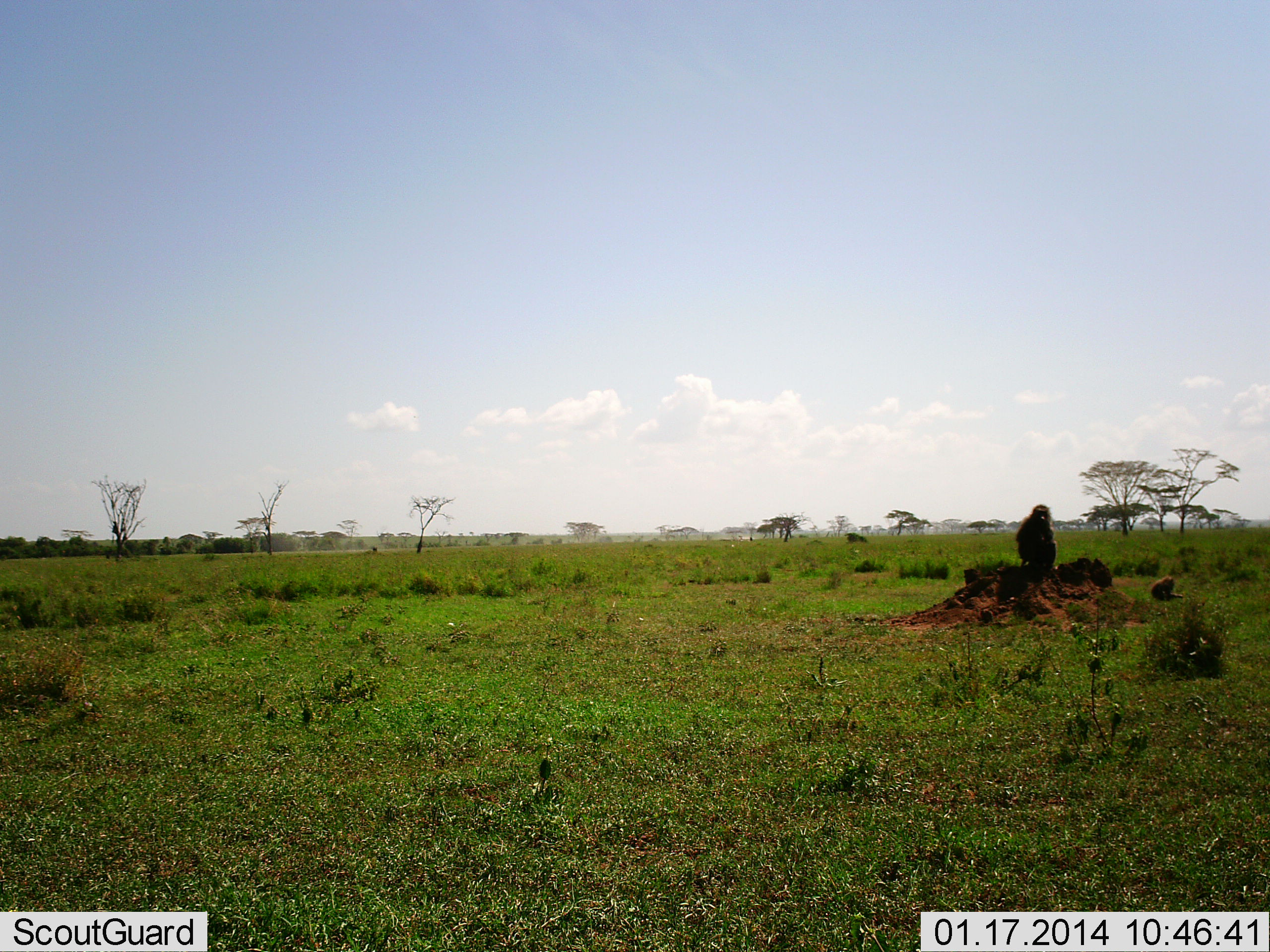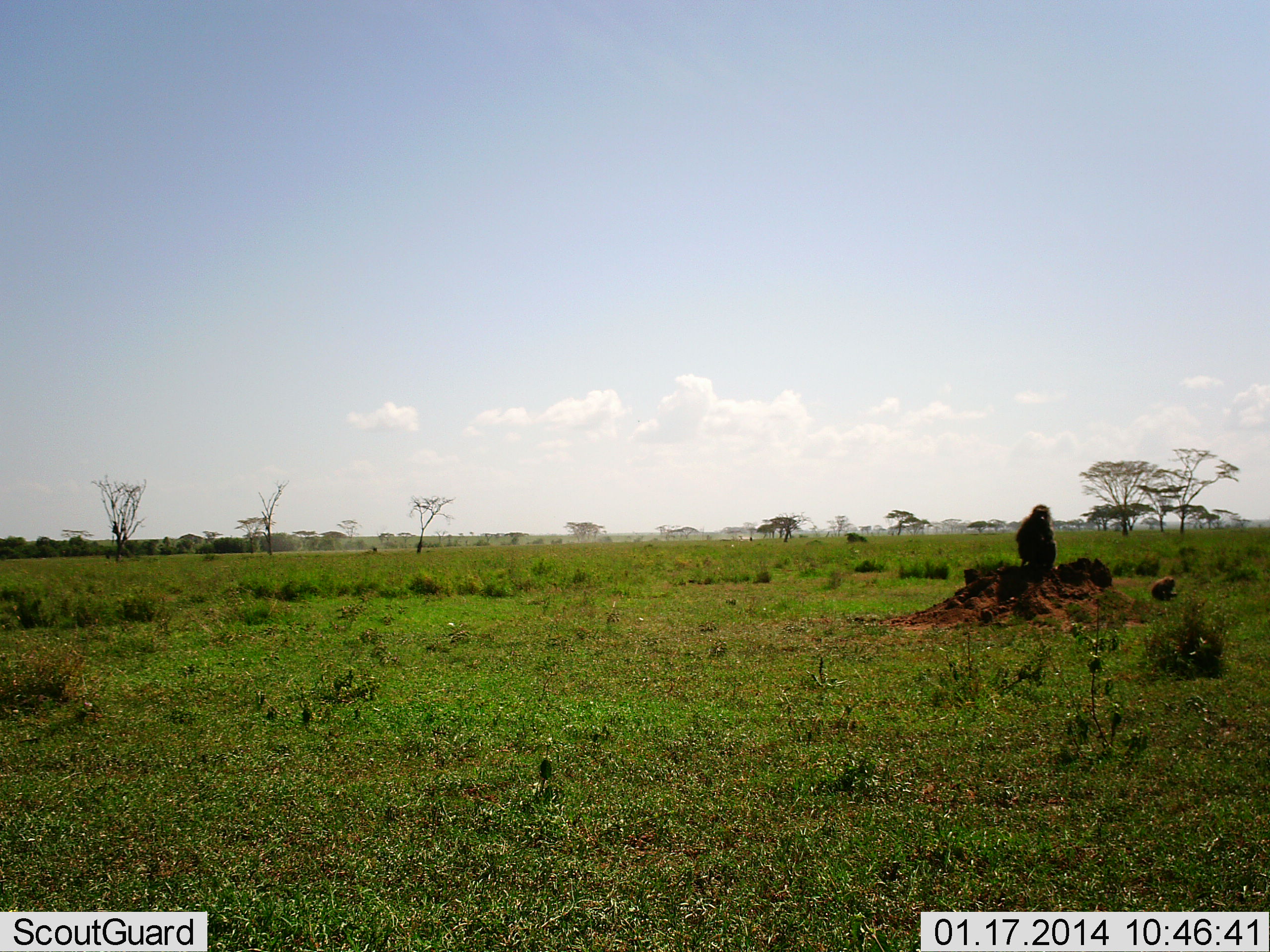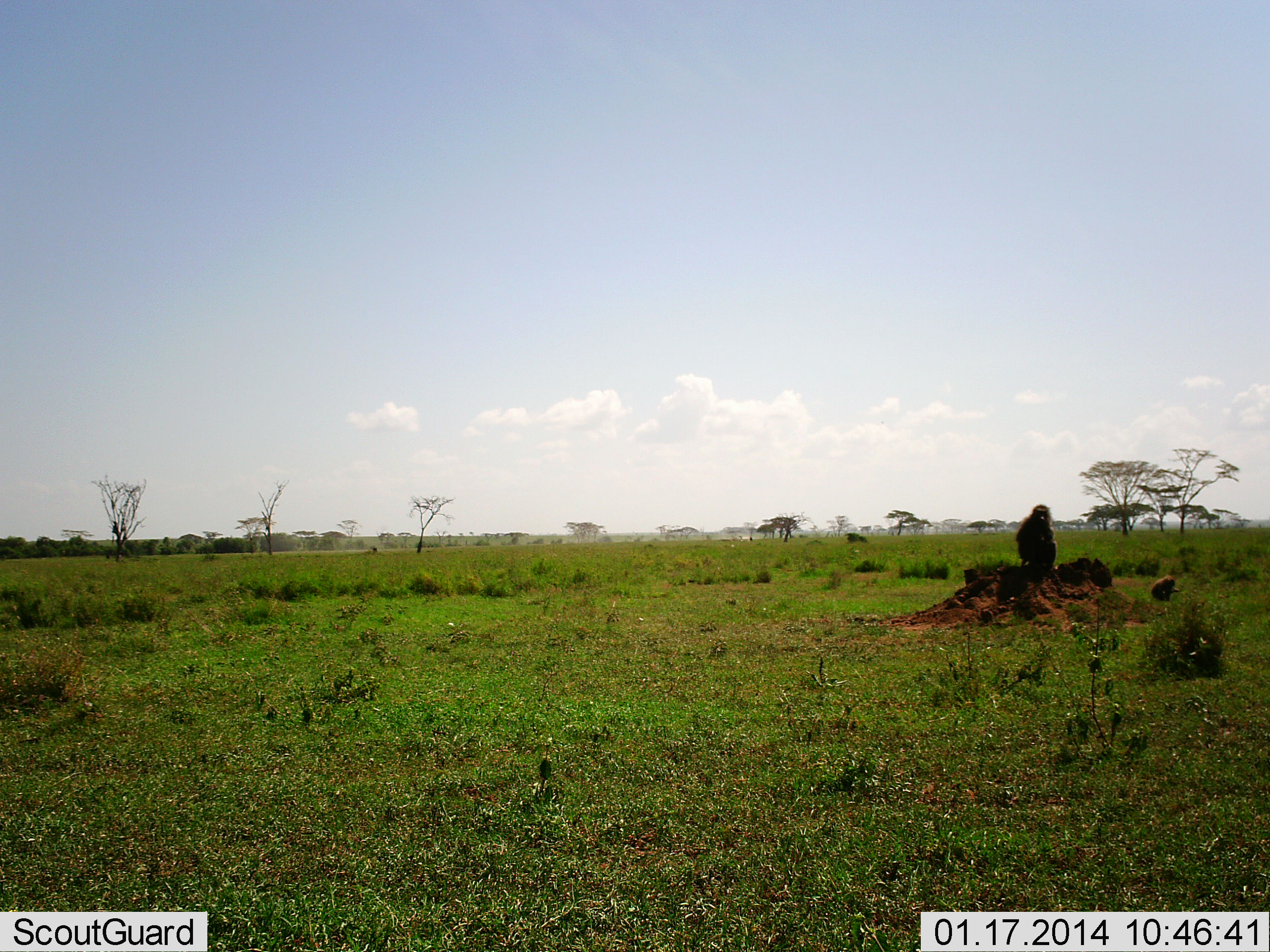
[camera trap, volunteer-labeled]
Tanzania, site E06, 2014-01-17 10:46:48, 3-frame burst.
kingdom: Animalia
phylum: Chordata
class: Mammalia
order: Primates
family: Cercopithecidae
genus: Papio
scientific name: Papio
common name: baboon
Baboon (Papio), count 2. Behavior (volunteer vote fractions): standing 40%, resting 60%, moving 0%, interacting 0%. Young present (vote fraction): 40%. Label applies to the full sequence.